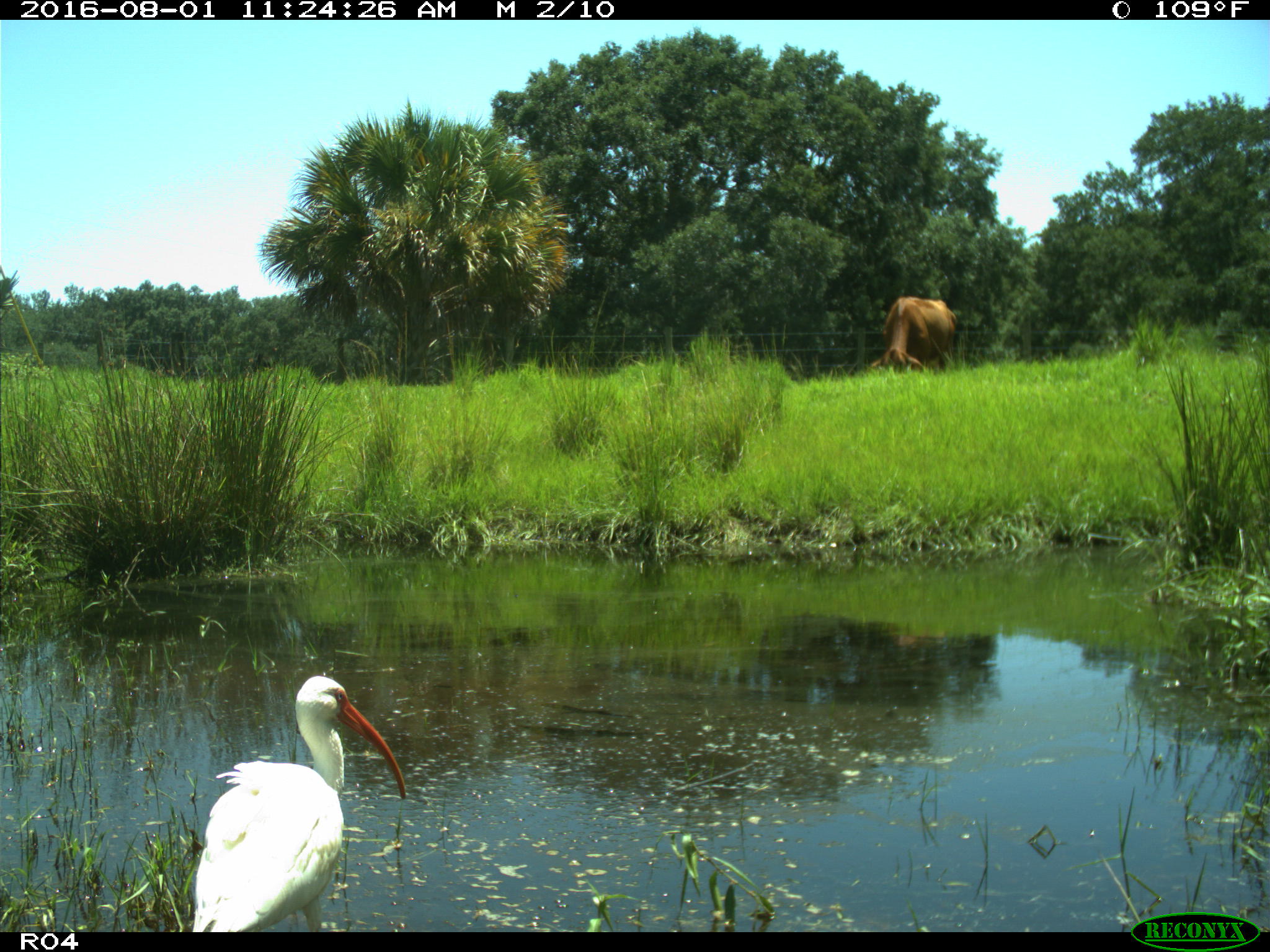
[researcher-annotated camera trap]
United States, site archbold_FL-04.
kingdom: Animalia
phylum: Chordata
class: Mammalia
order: Artiodactyla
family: Bovidae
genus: Bos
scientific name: Bos taurus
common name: domestic cow